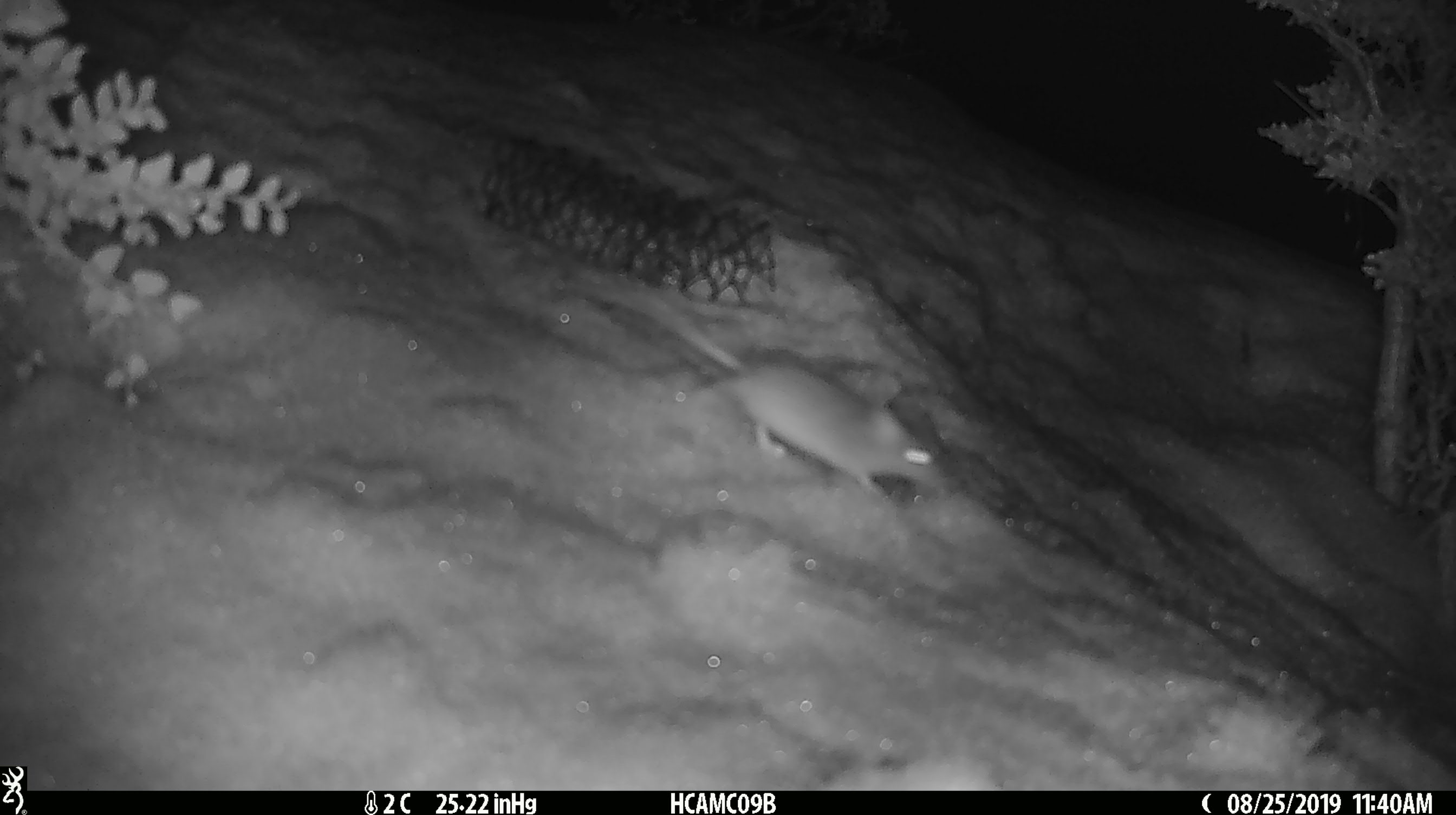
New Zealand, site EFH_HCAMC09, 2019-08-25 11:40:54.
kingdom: Animalia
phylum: Chordata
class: Mammalia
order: Rodentia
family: Muridae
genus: Mus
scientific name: Mus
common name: mouse